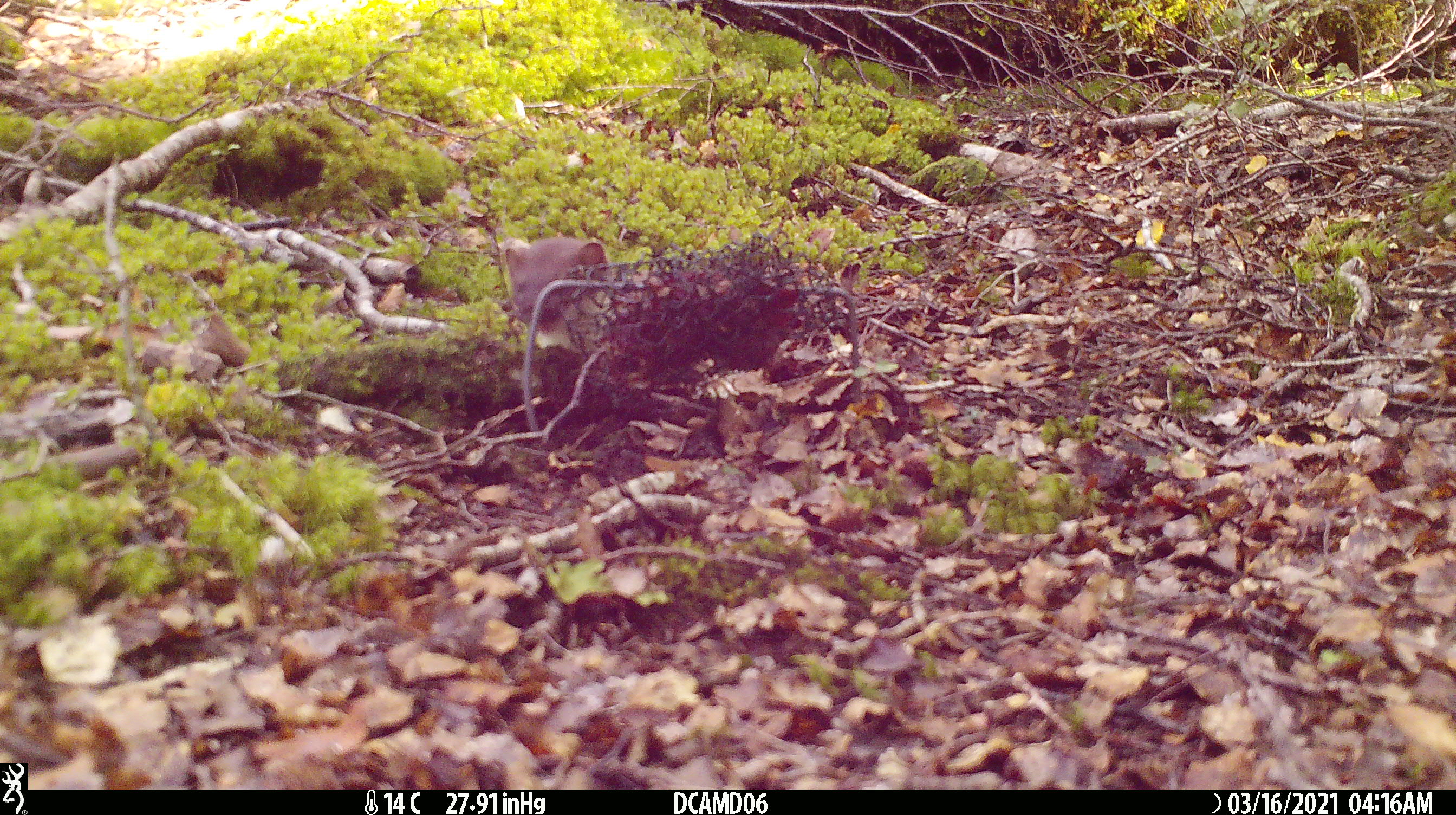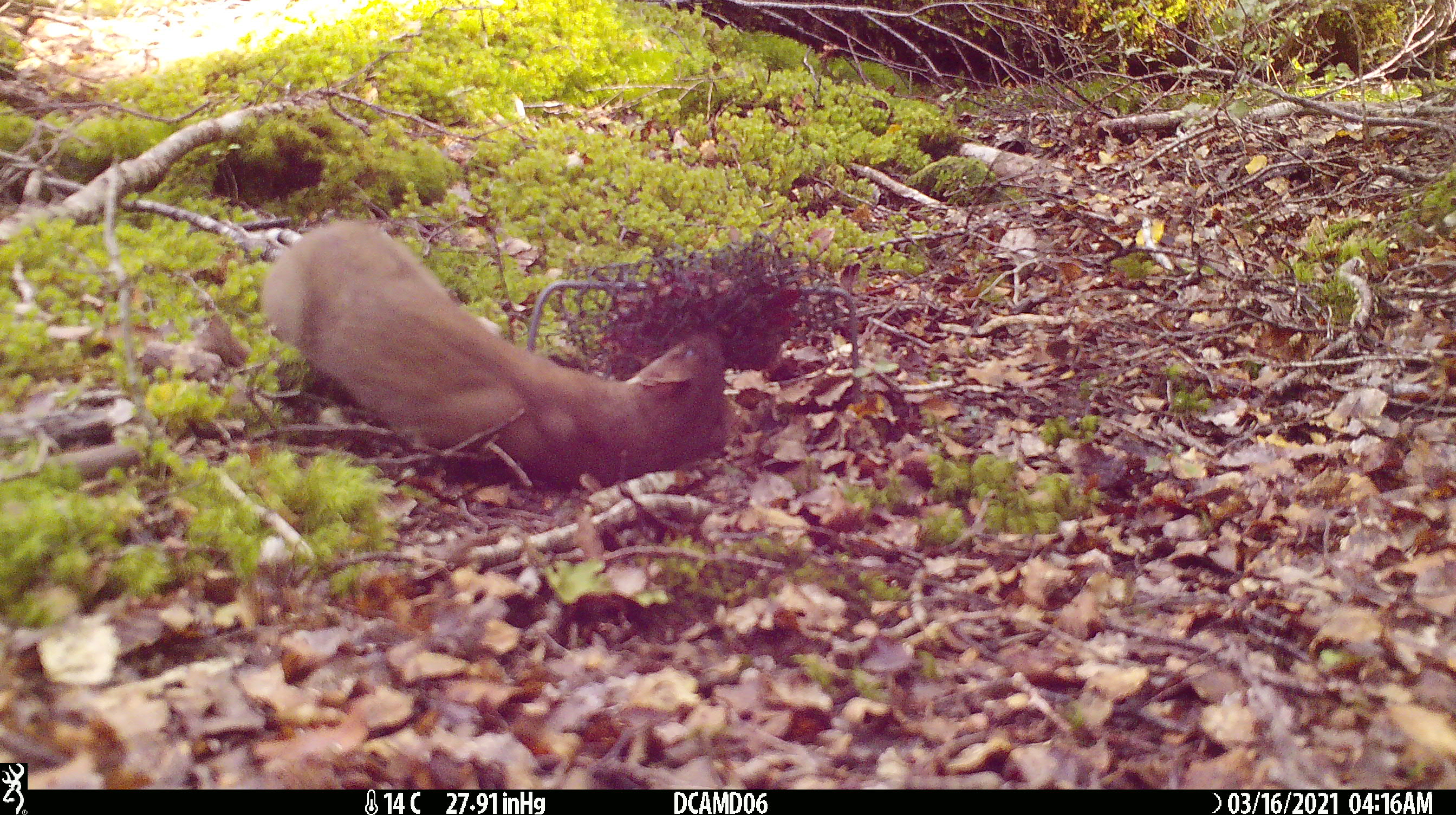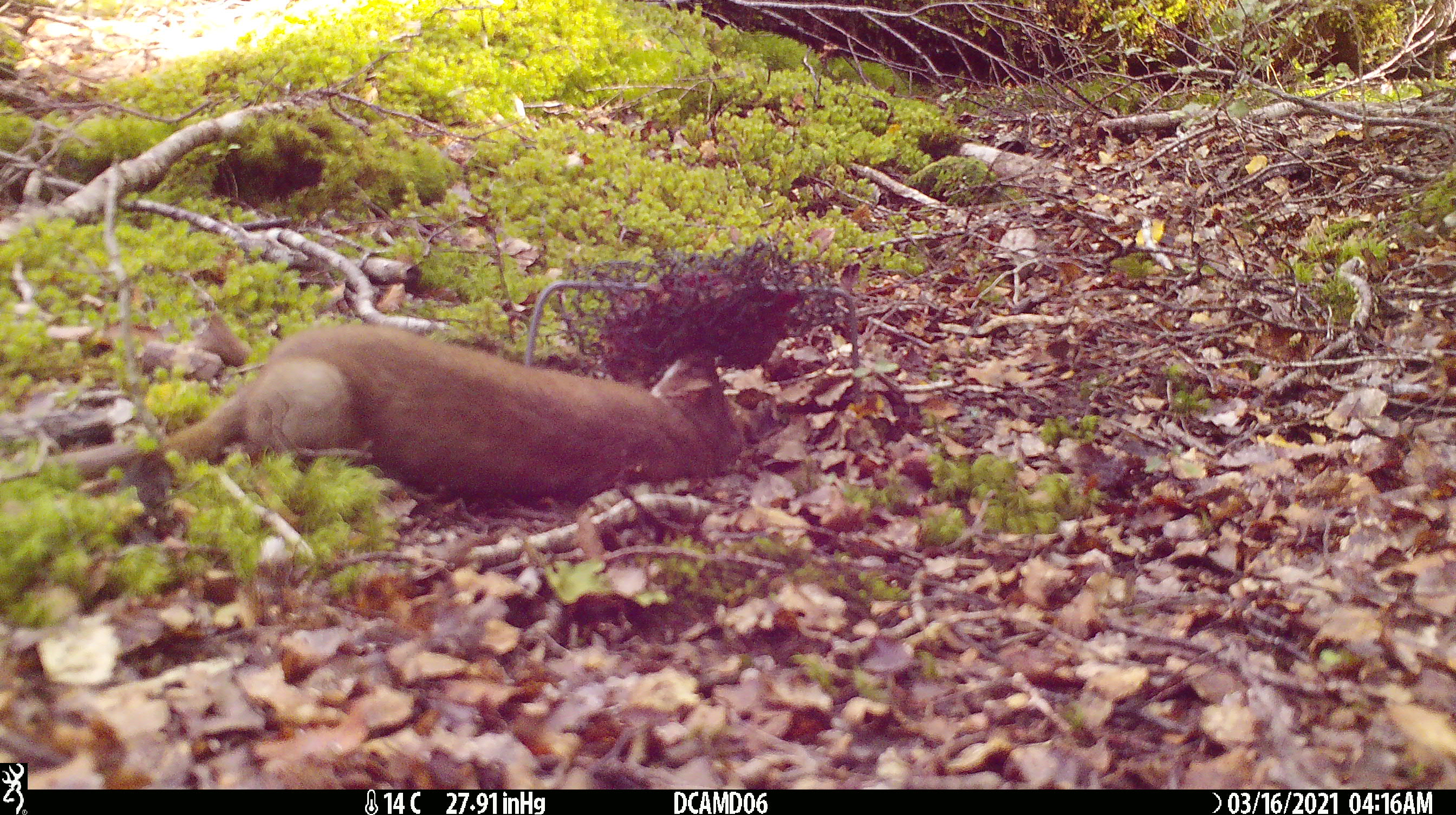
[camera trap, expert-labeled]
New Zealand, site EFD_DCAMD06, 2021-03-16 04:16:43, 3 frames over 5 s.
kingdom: Animalia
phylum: Chordata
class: Mammalia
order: Carnivora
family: Mustelidae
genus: Mustela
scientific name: Mustela erminea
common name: stoat